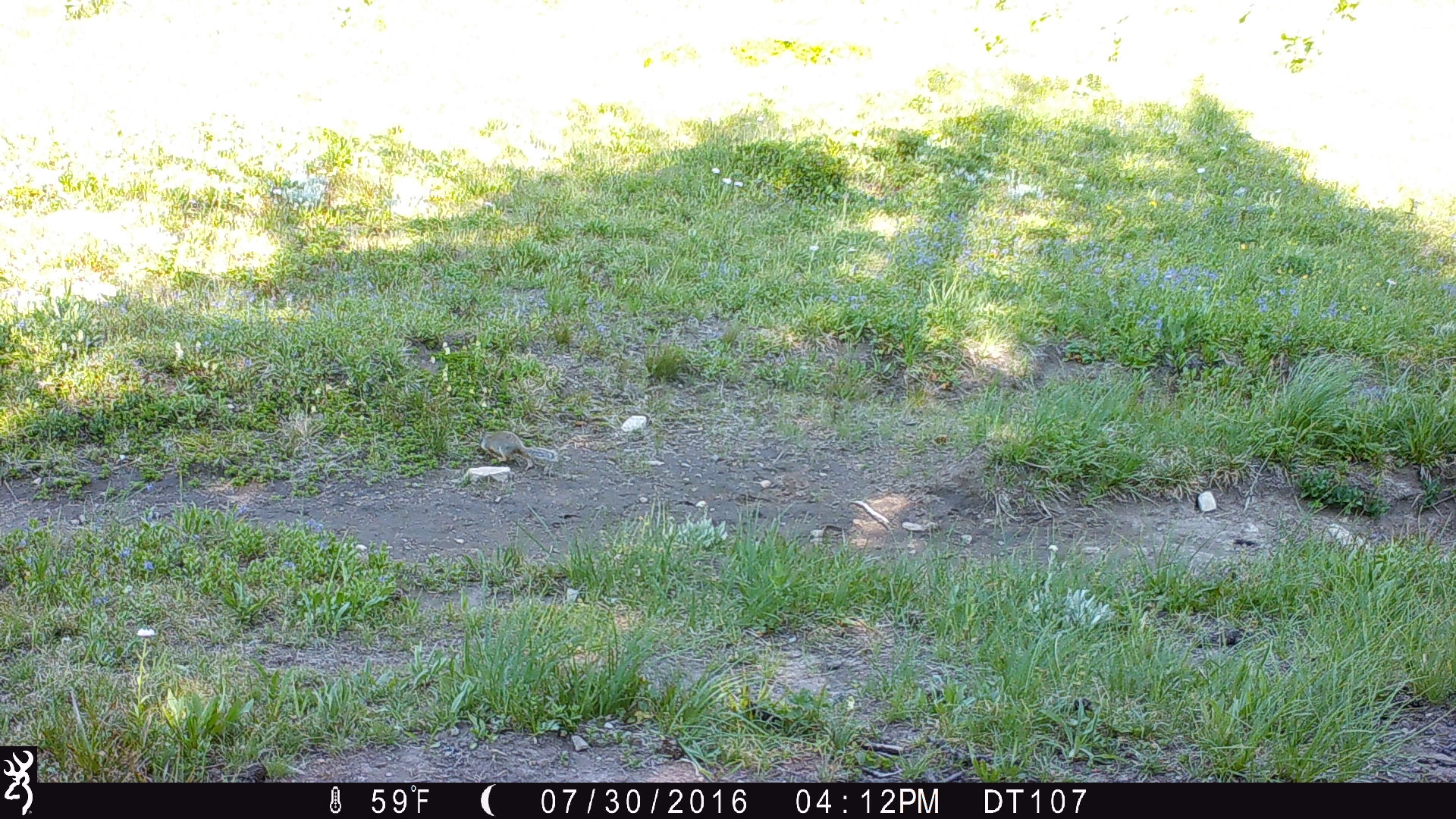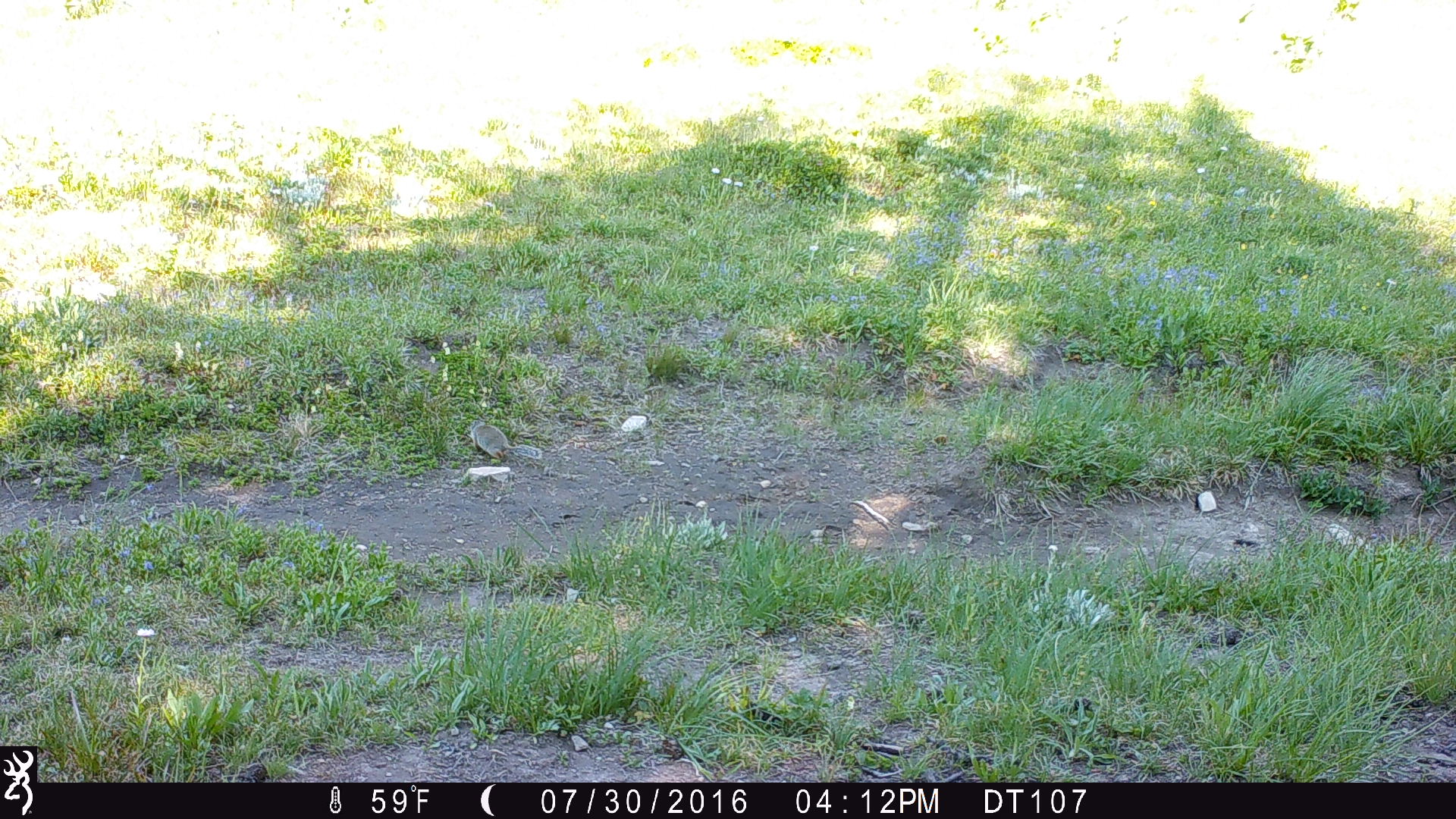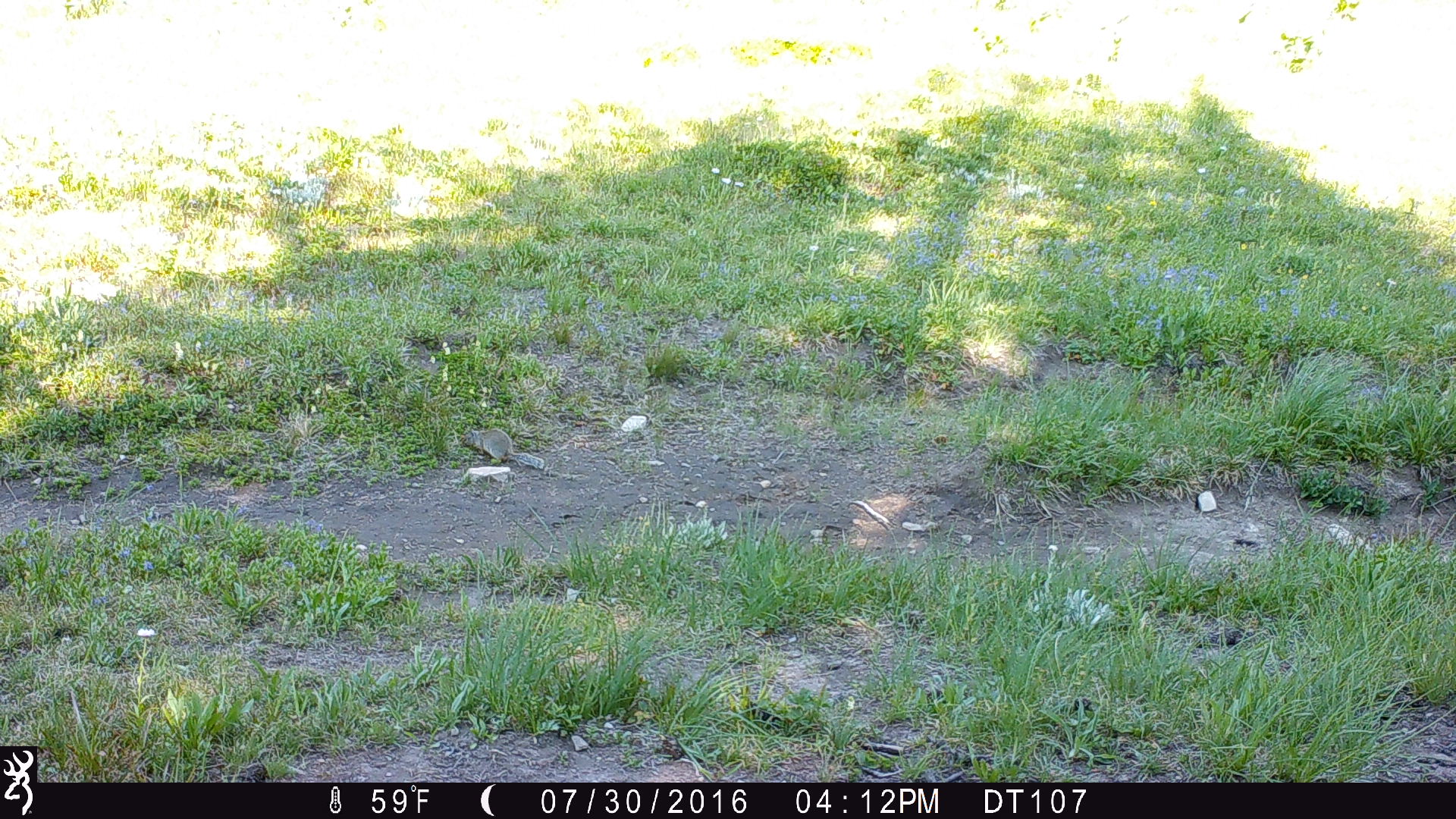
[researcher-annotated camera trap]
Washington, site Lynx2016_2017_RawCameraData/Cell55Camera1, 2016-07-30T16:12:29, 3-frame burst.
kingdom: Animalia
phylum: Chordata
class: Mammalia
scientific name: Mammalia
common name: small mammal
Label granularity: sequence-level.